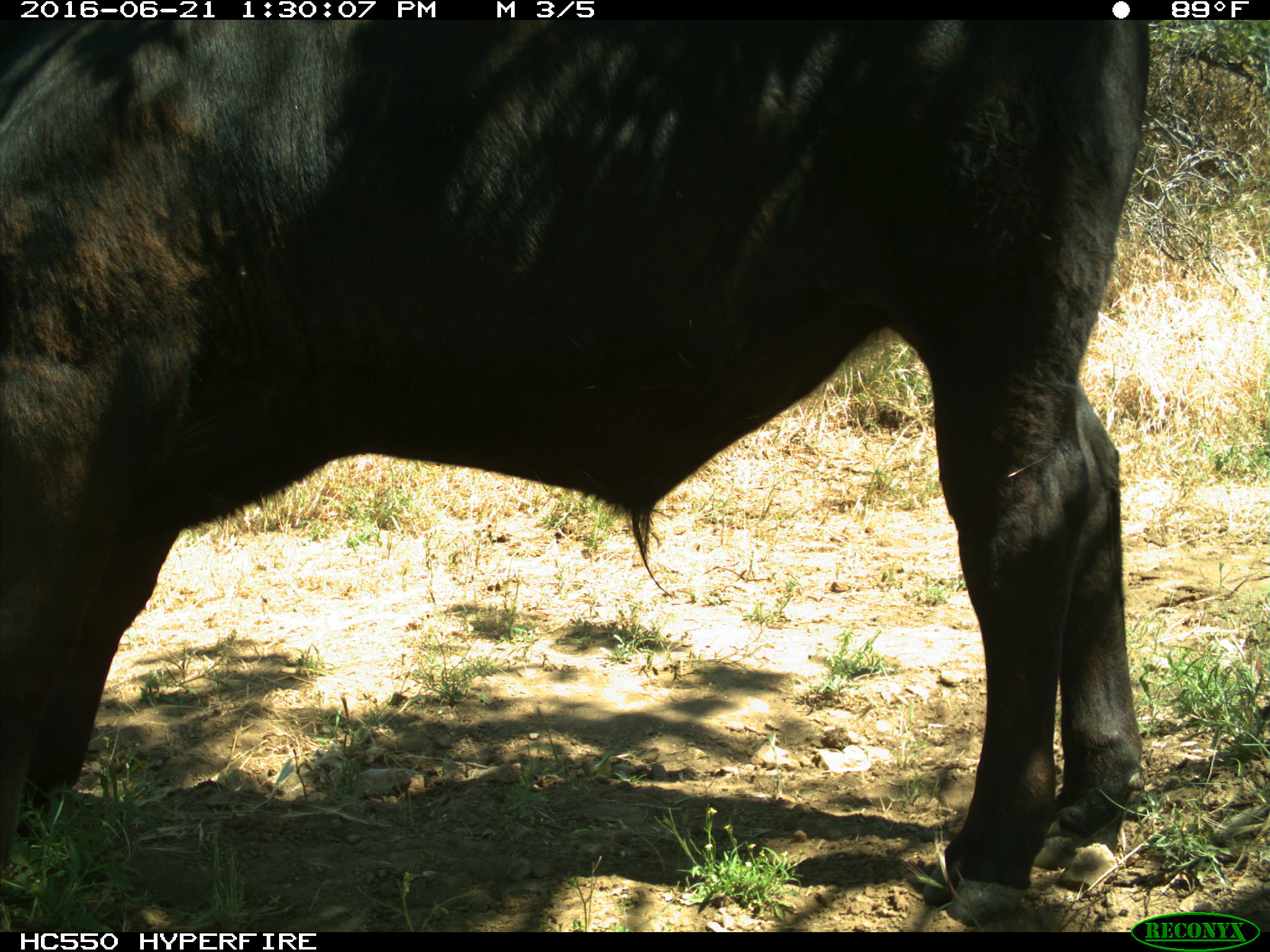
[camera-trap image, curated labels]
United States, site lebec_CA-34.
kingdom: Animalia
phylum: Chordata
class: Mammalia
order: Artiodactyla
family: Bovidae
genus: Bos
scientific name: Bos taurus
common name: domestic cow